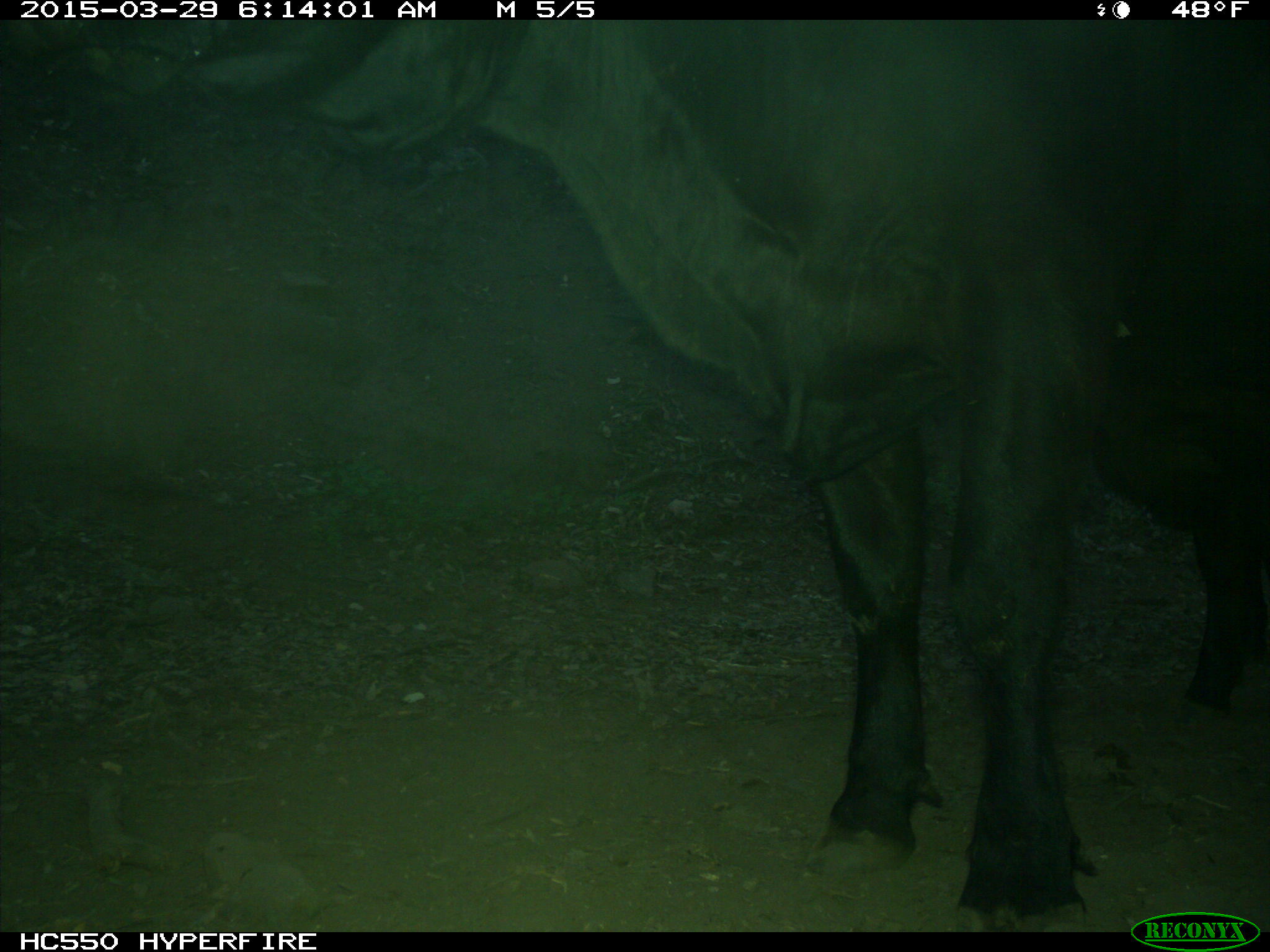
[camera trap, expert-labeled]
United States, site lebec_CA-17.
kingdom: Animalia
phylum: Chordata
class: Mammalia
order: Artiodactyla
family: Bovidae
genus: Bos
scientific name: Bos taurus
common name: domestic cow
Bos taurus (domestic cow).